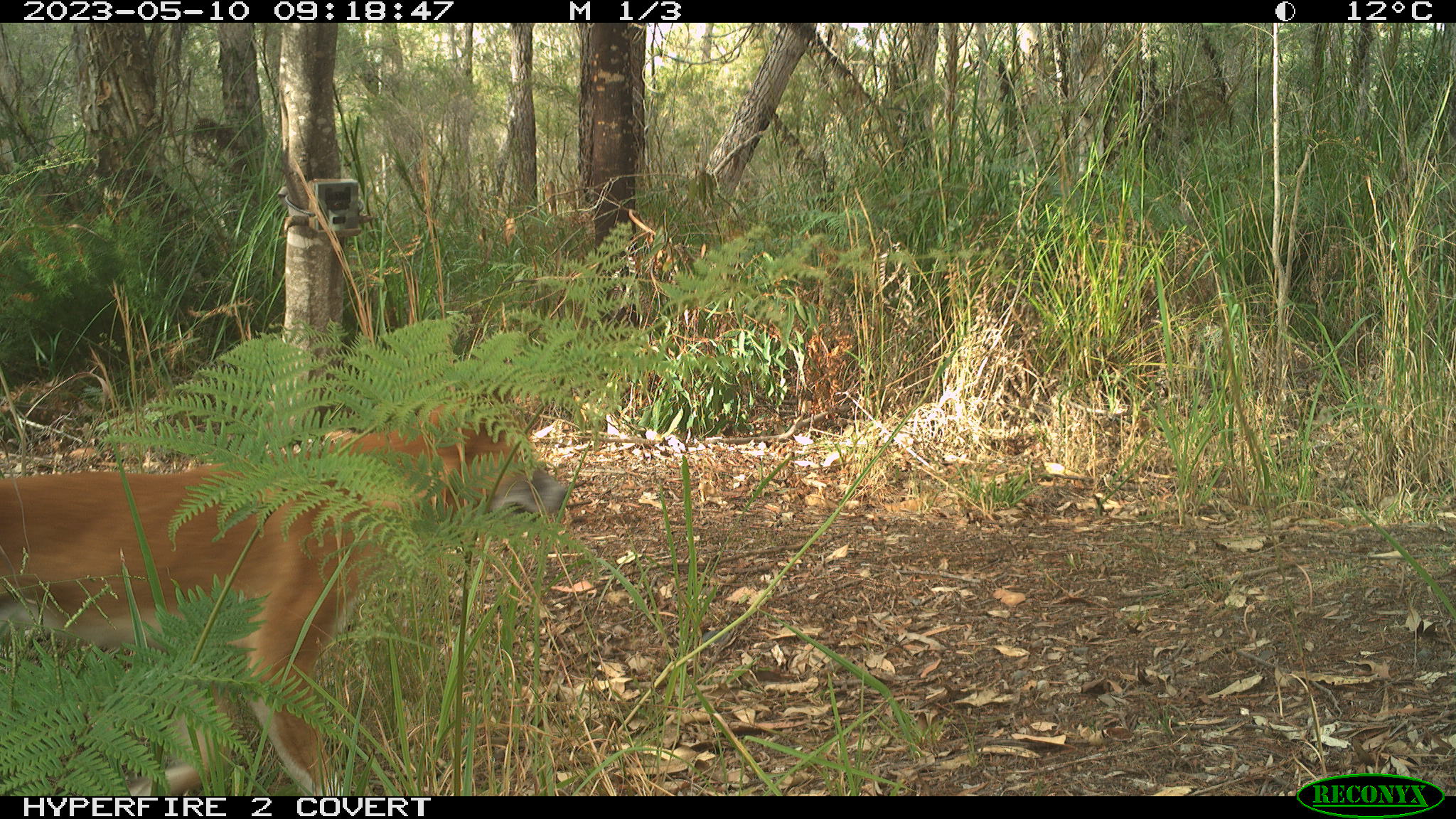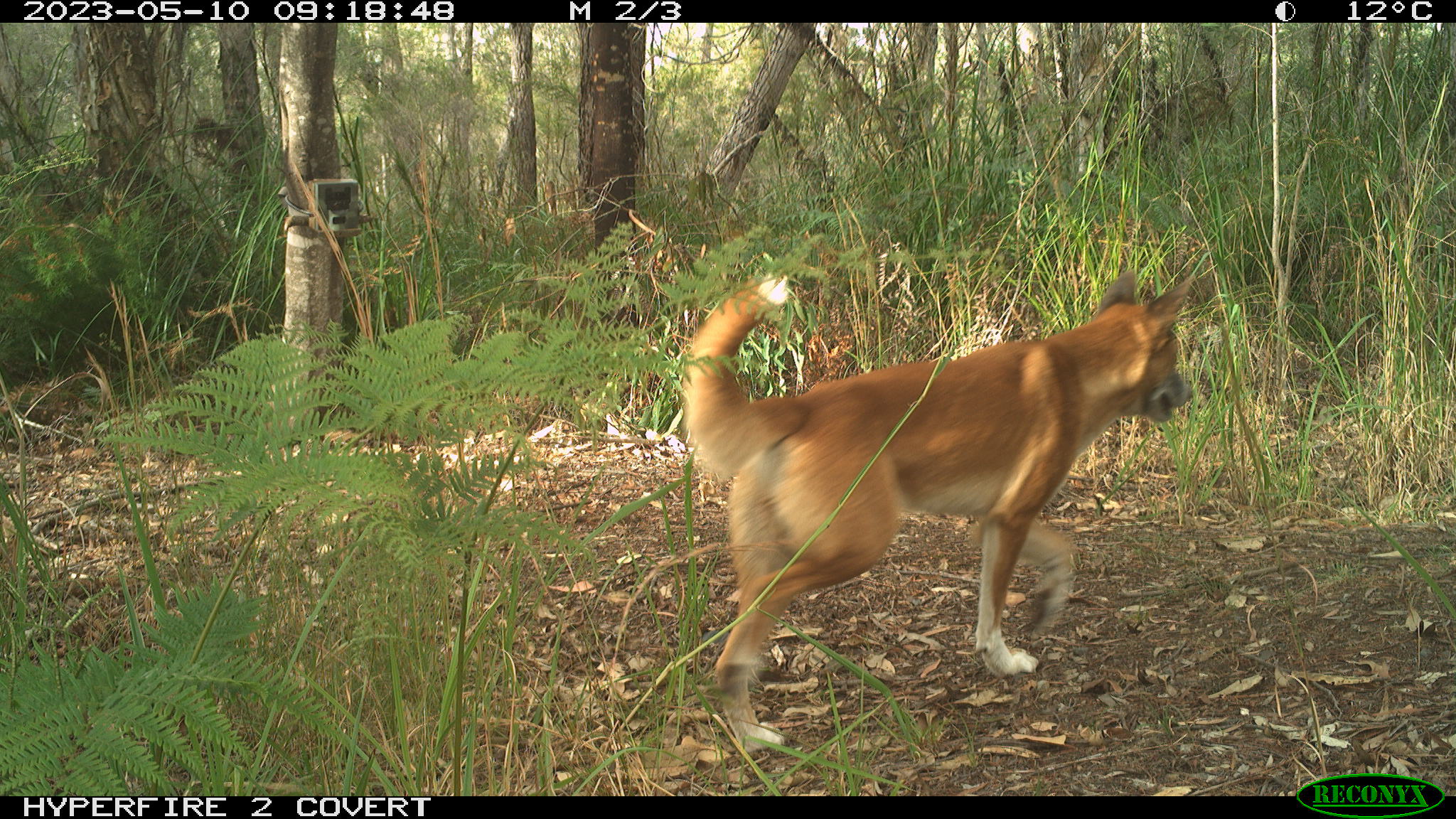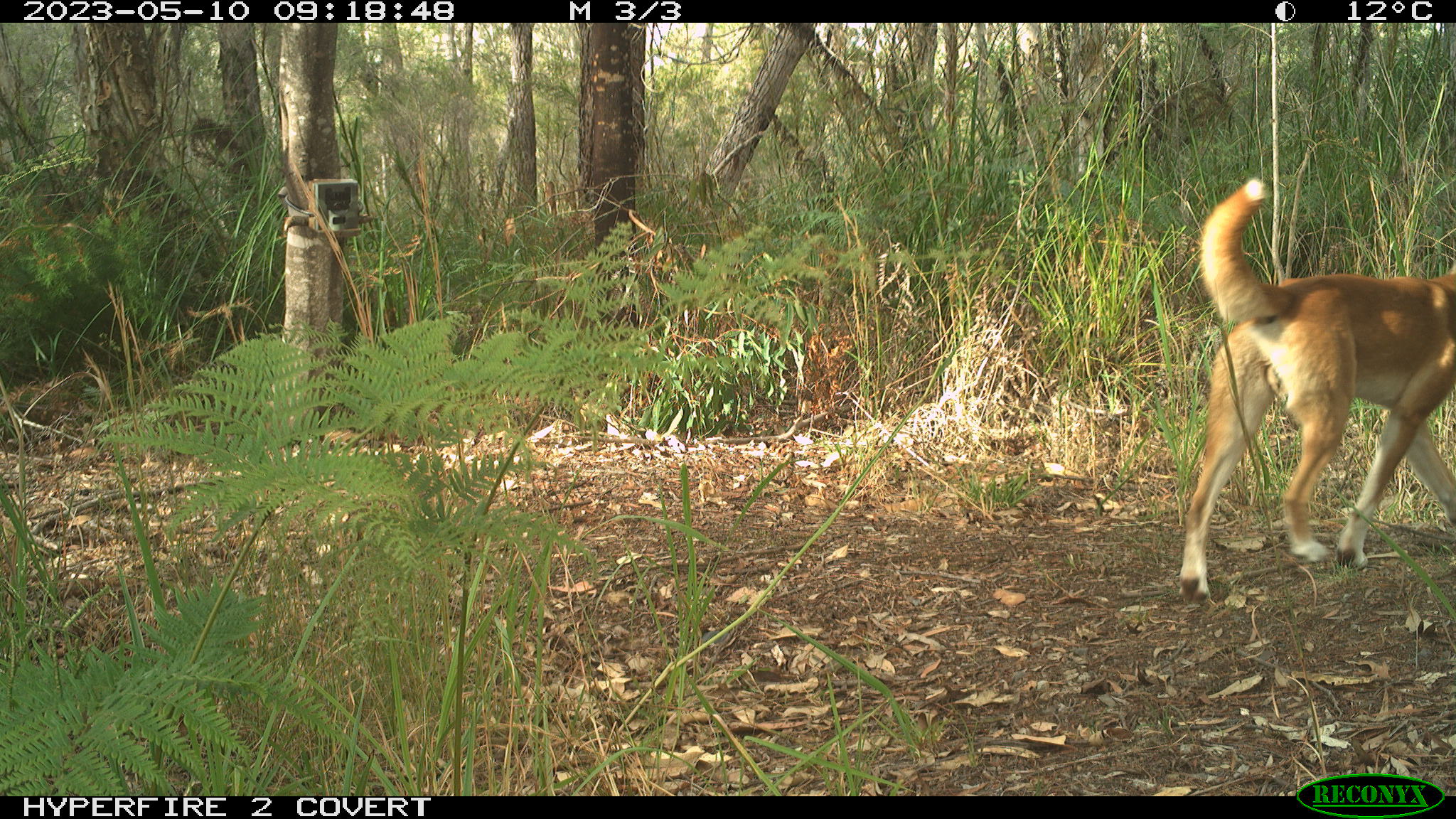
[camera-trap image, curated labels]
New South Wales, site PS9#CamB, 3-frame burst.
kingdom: Animalia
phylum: Chordata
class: Mammalia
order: Carnivora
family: Canidae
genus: Canis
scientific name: Canis familiaris dingo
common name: dingo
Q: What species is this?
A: Dingo (Canis familiaris dingo).